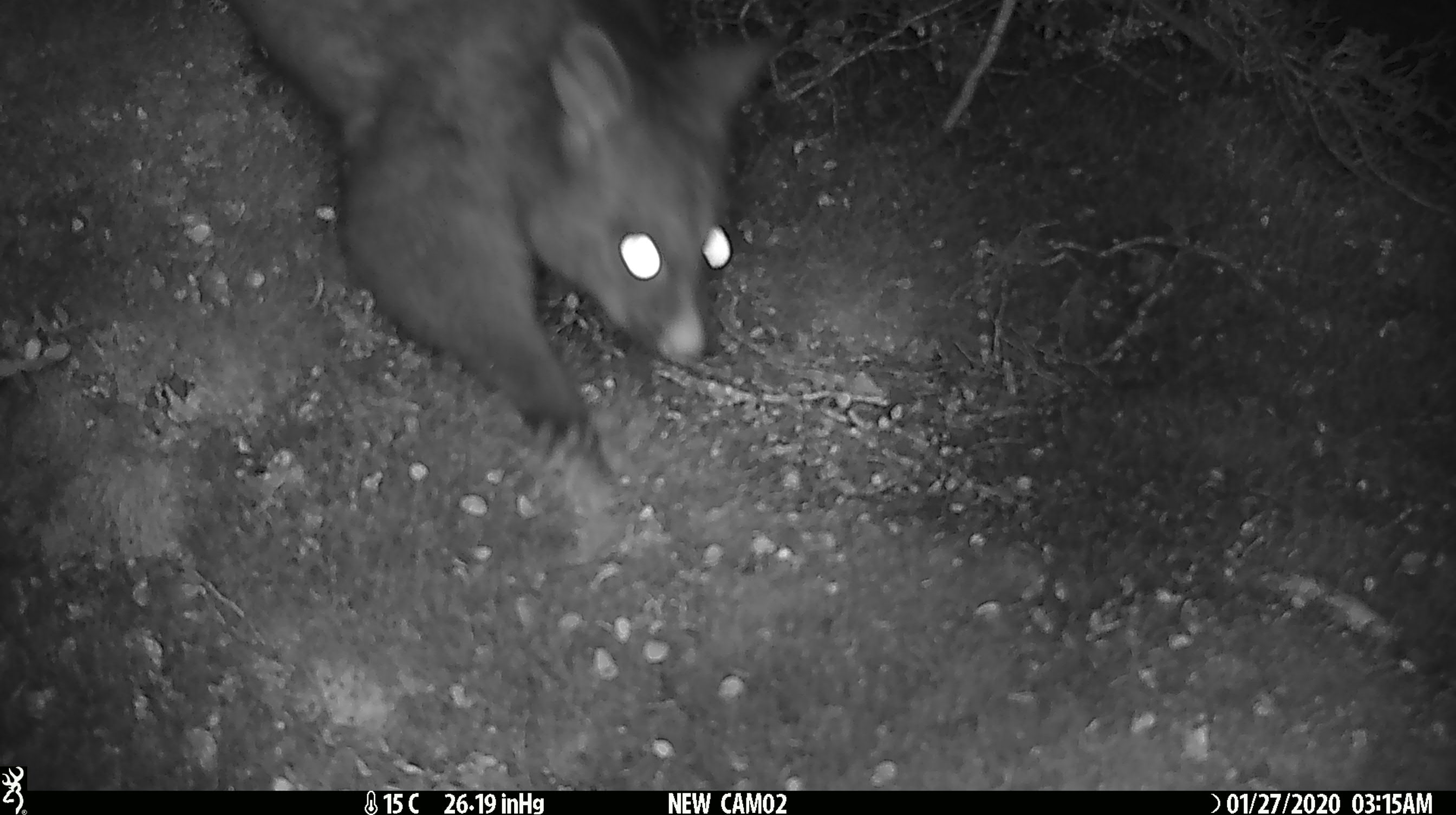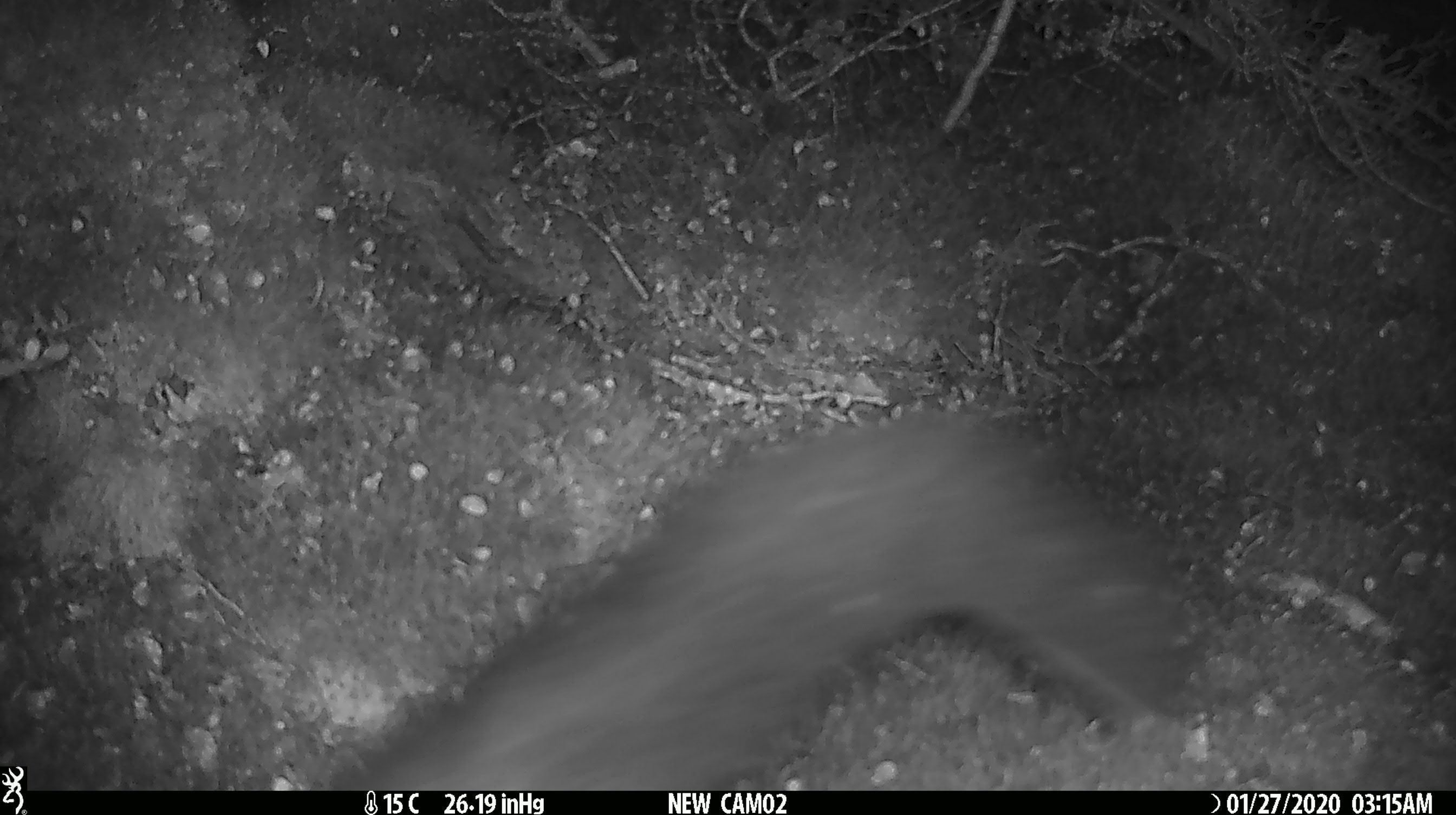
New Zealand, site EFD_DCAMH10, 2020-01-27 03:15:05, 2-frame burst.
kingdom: Animalia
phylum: Chordata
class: Mammalia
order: Diprotodontia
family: Phalangeridae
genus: Trichosurus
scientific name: Trichosurus vulpecula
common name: common brushtail possum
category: possum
Possum (common brushtail possum) (Trichosurus vulpecula).